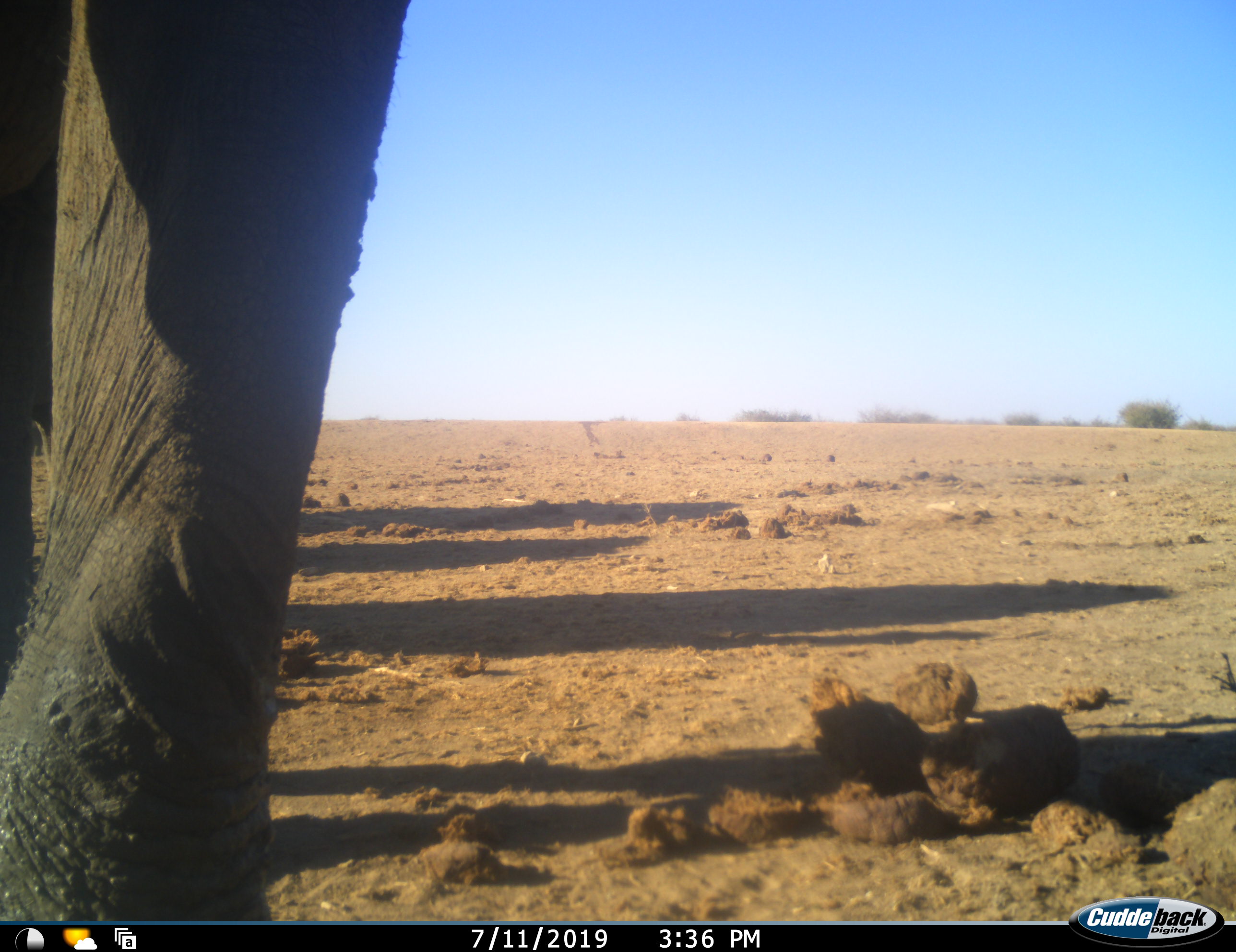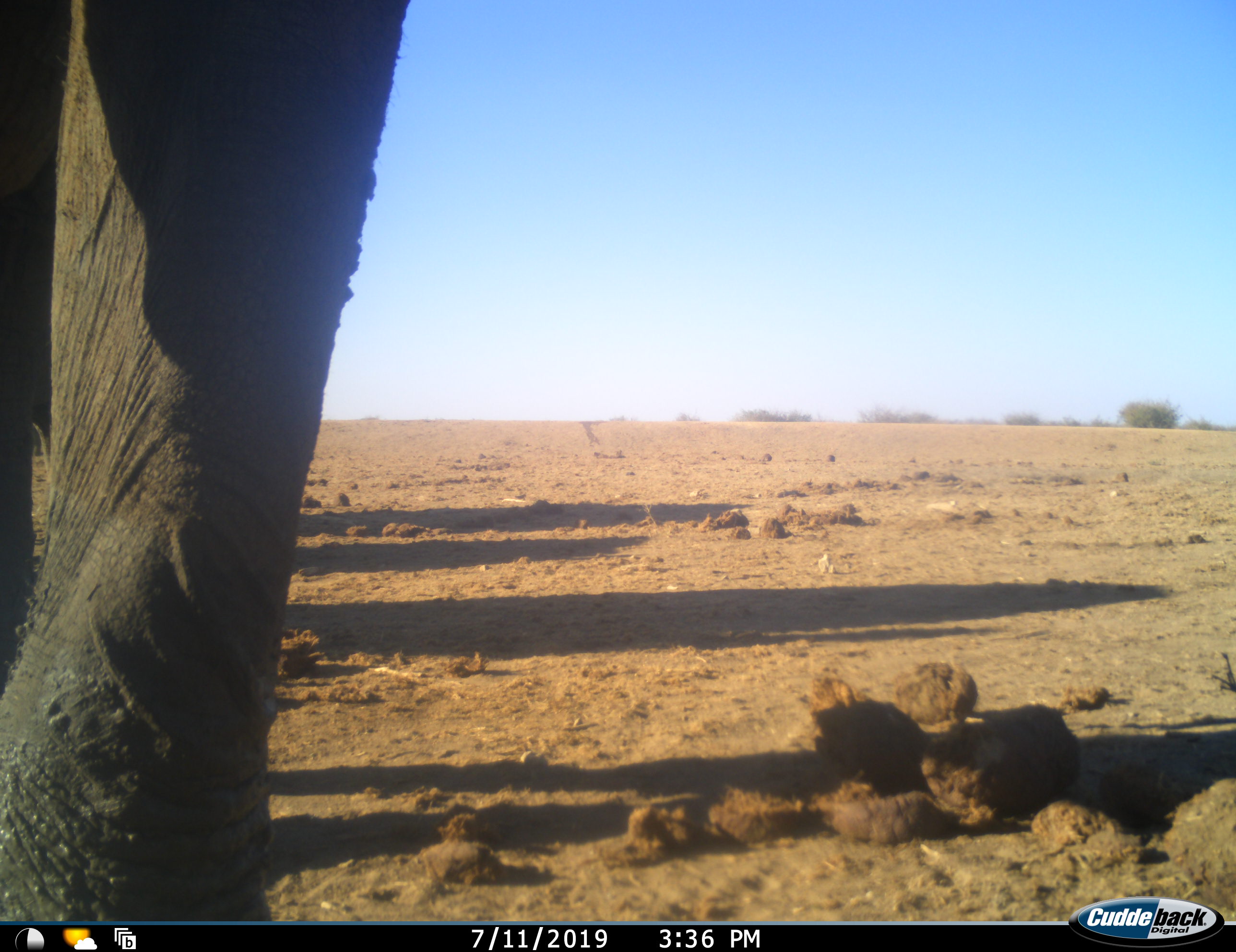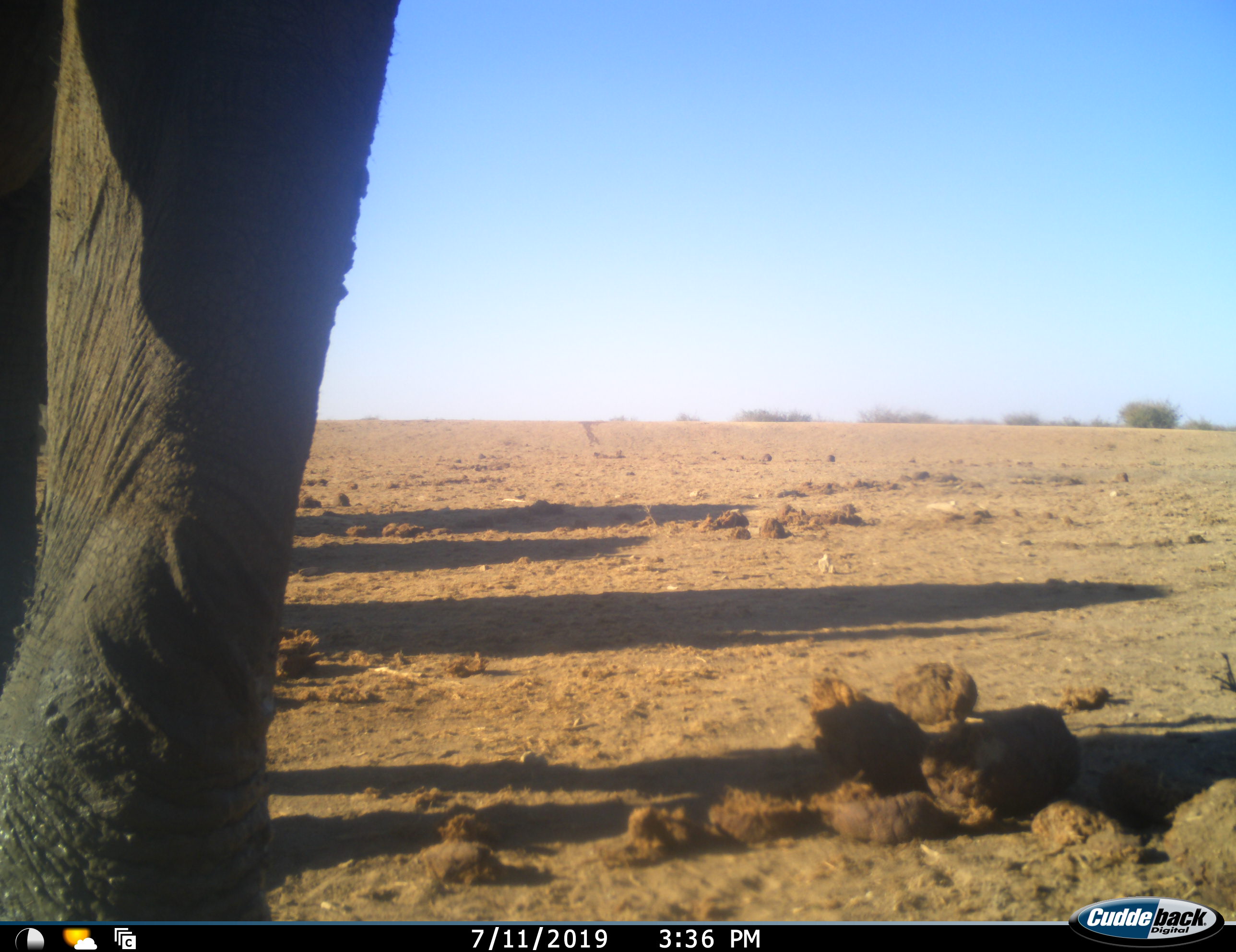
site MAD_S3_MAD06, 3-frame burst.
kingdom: Animalia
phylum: Chordata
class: Mammalia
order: Proboscidea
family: Elephantidae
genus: Loxodonta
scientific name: Loxodonta africana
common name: african bush elephant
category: elephant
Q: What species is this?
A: Elephant (african bush elephant) (Loxodonta africana).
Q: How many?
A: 1.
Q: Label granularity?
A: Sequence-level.